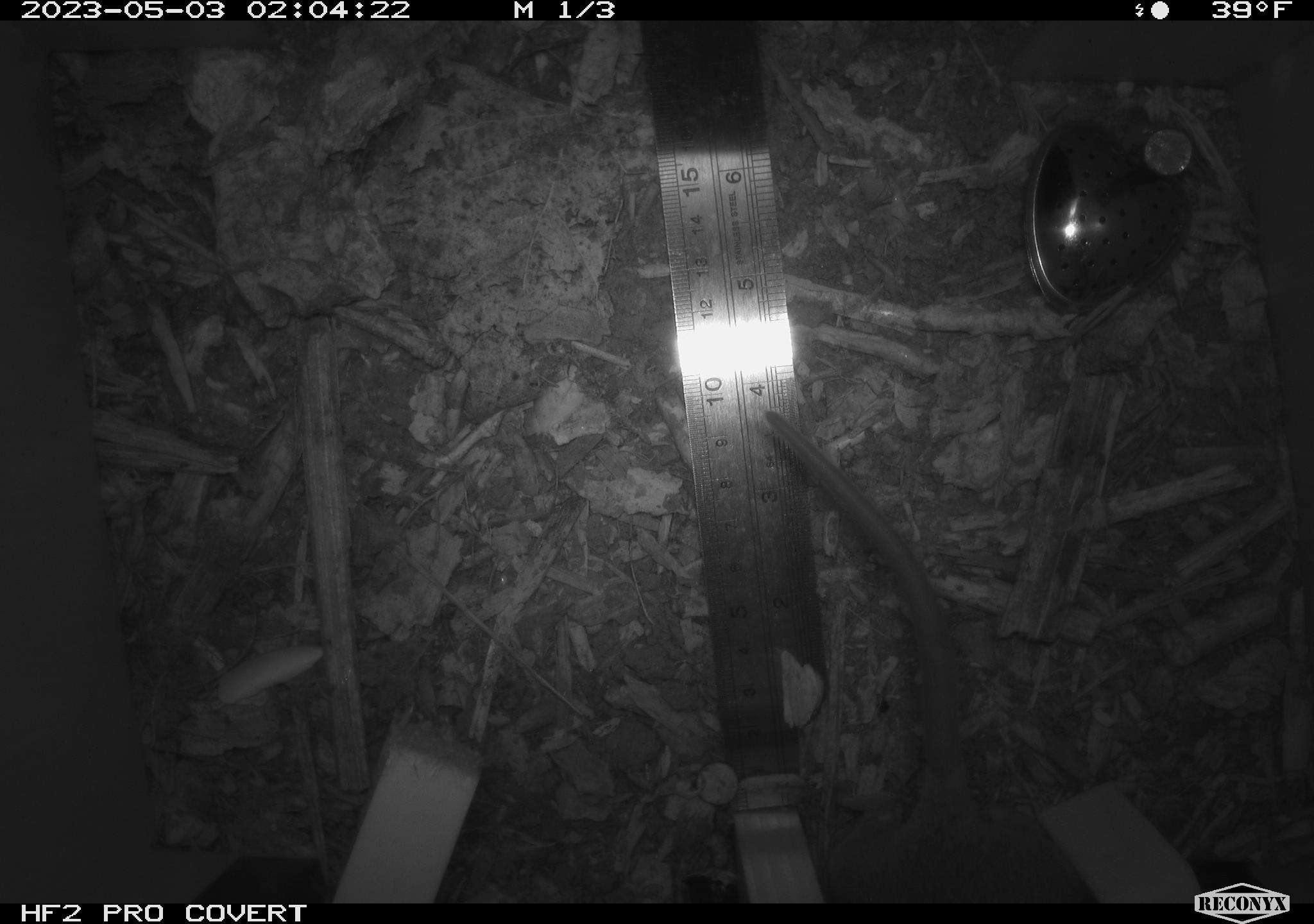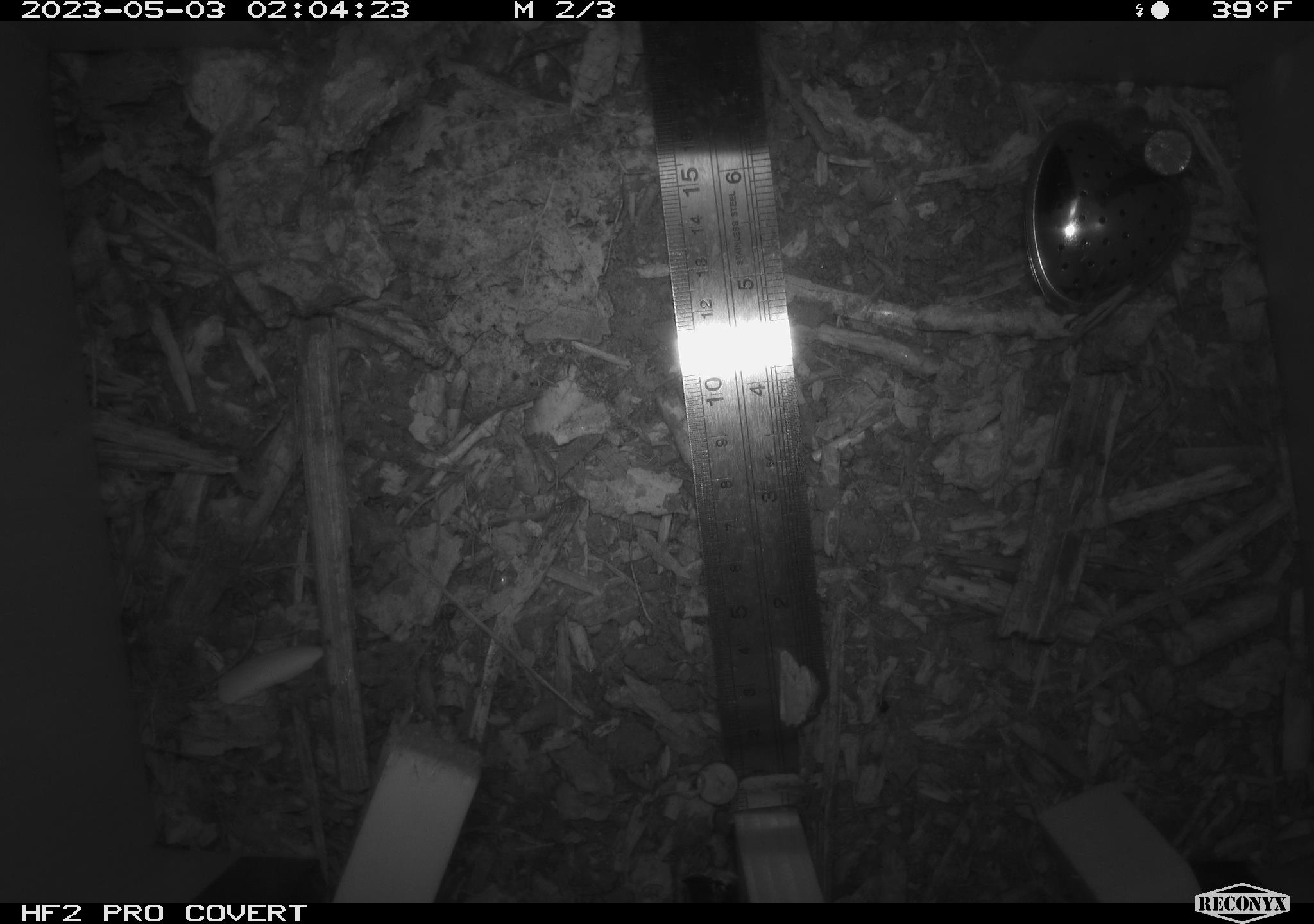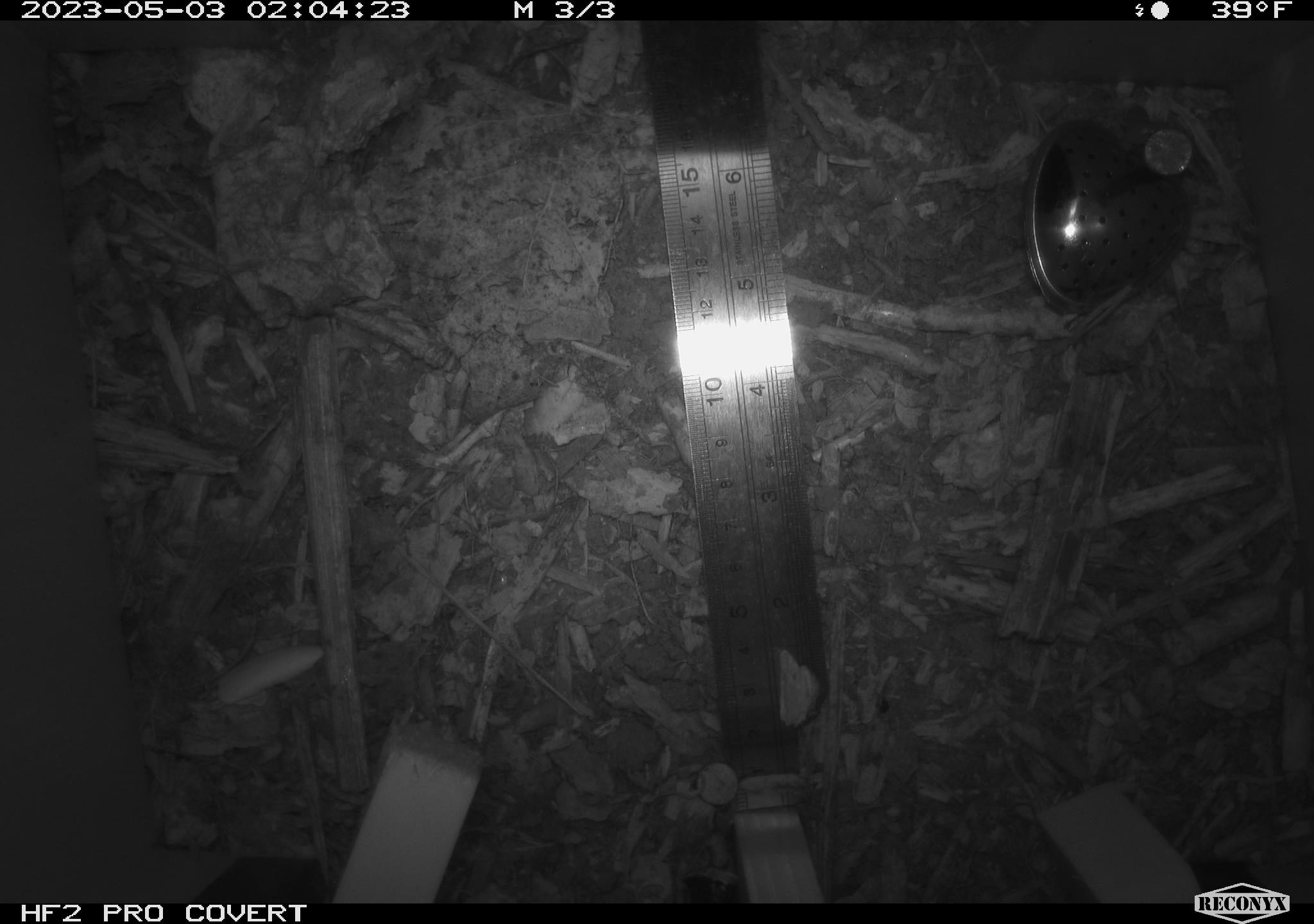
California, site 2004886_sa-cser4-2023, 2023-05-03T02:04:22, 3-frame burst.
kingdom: Animalia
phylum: Chordata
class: Mammalia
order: Rodentia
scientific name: Rodentia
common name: mouse species